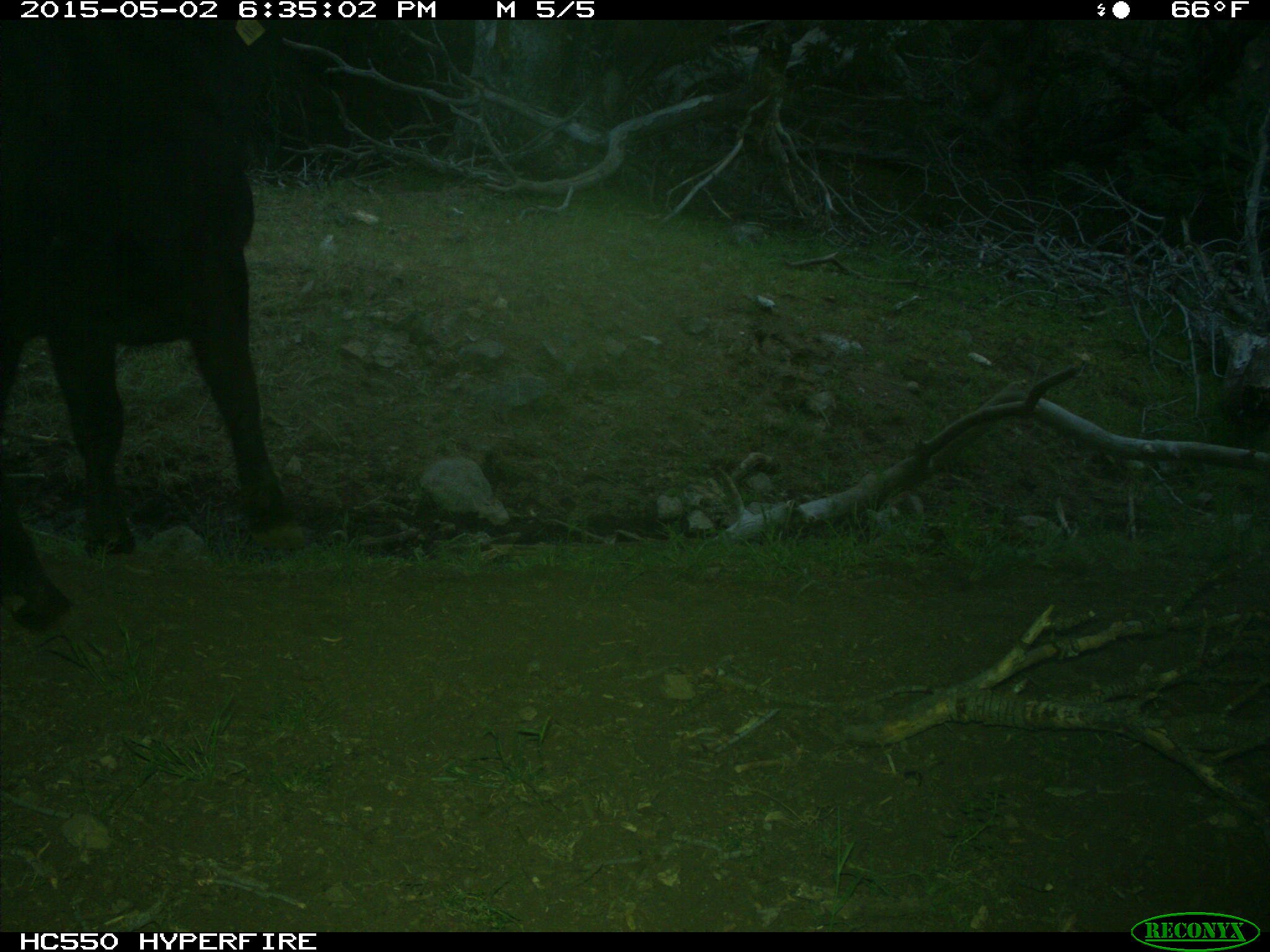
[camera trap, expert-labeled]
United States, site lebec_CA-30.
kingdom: Animalia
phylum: Chordata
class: Mammalia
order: Artiodactyla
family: Bovidae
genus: Bos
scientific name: Bos taurus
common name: domestic cow